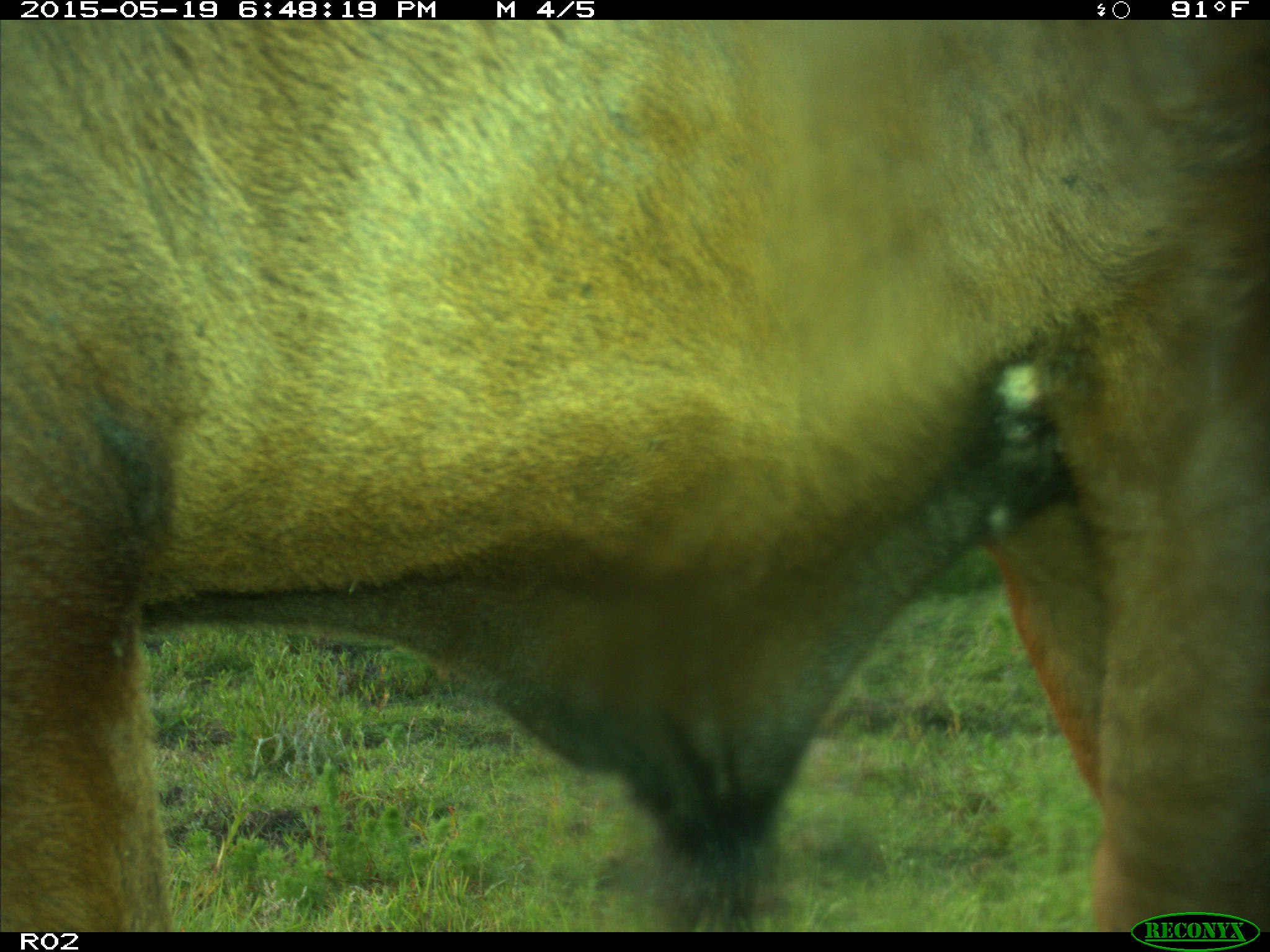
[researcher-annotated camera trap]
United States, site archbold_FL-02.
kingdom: Animalia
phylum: Chordata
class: Mammalia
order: Artiodactyla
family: Bovidae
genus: Bos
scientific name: Bos taurus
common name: domestic cow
Bos taurus (domestic cow).